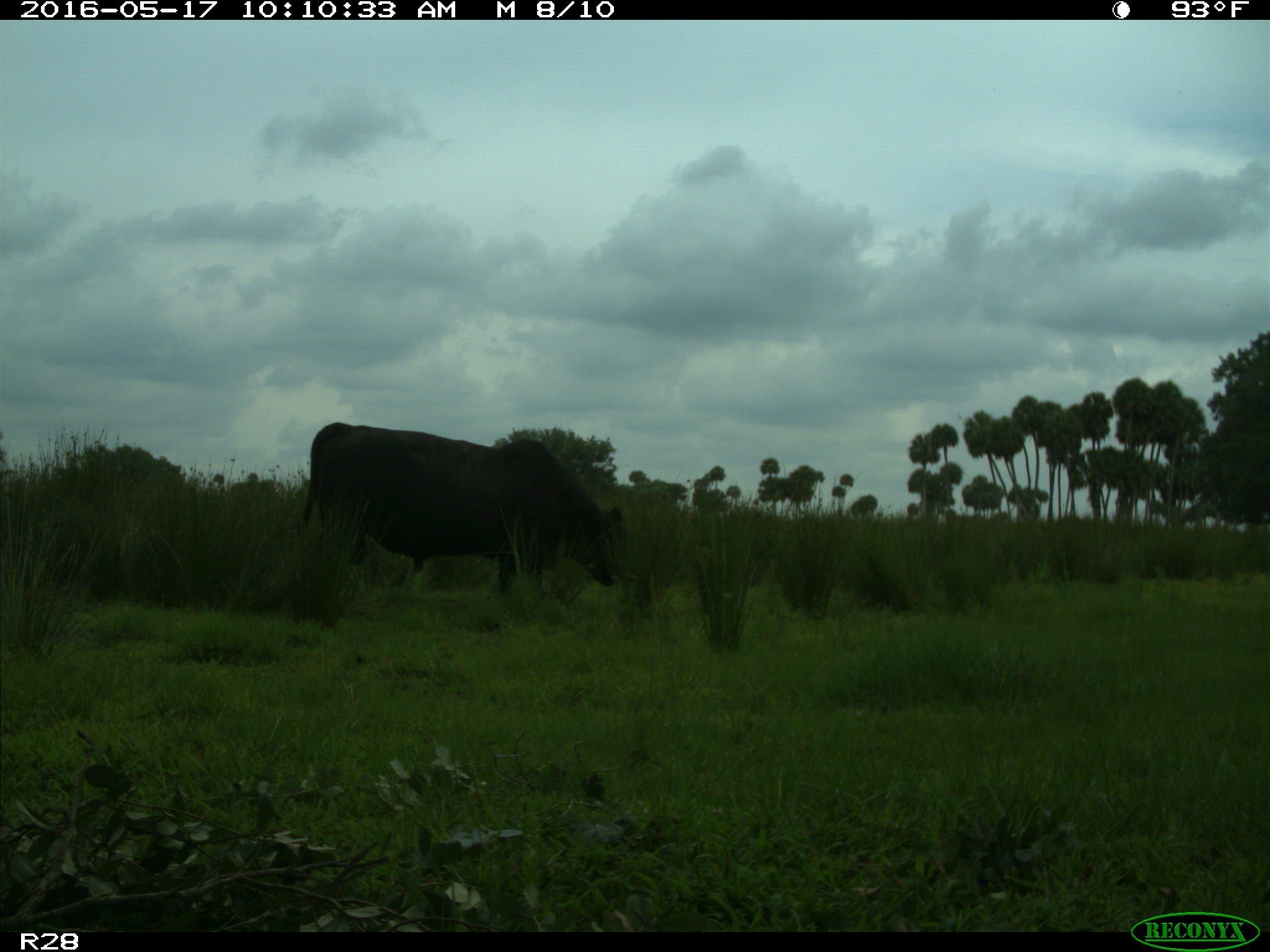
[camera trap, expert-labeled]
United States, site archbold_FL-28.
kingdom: Animalia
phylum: Chordata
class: Mammalia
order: Artiodactyla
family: Bovidae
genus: Bos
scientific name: Bos taurus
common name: domestic cow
Bos taurus (domestic cow).